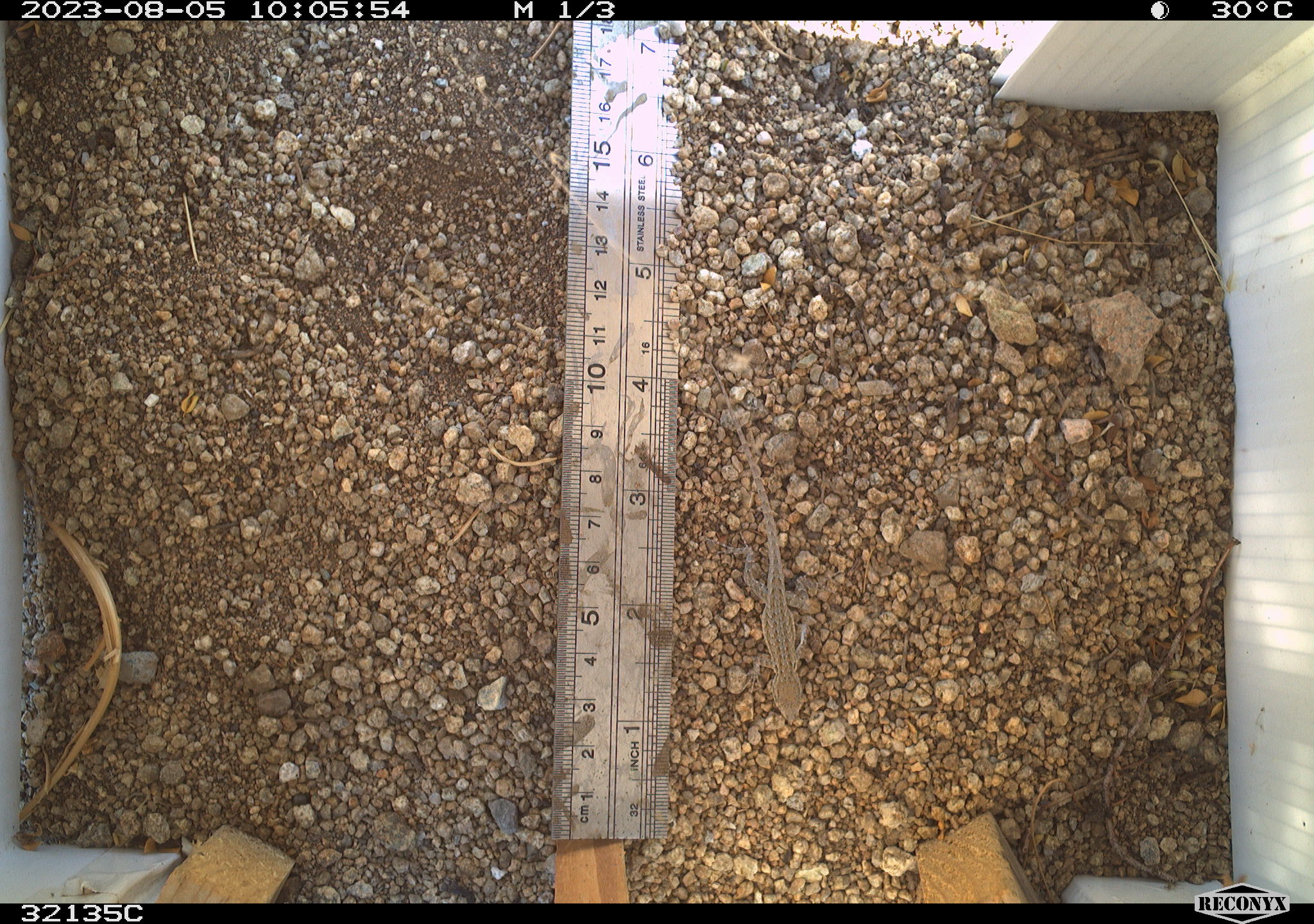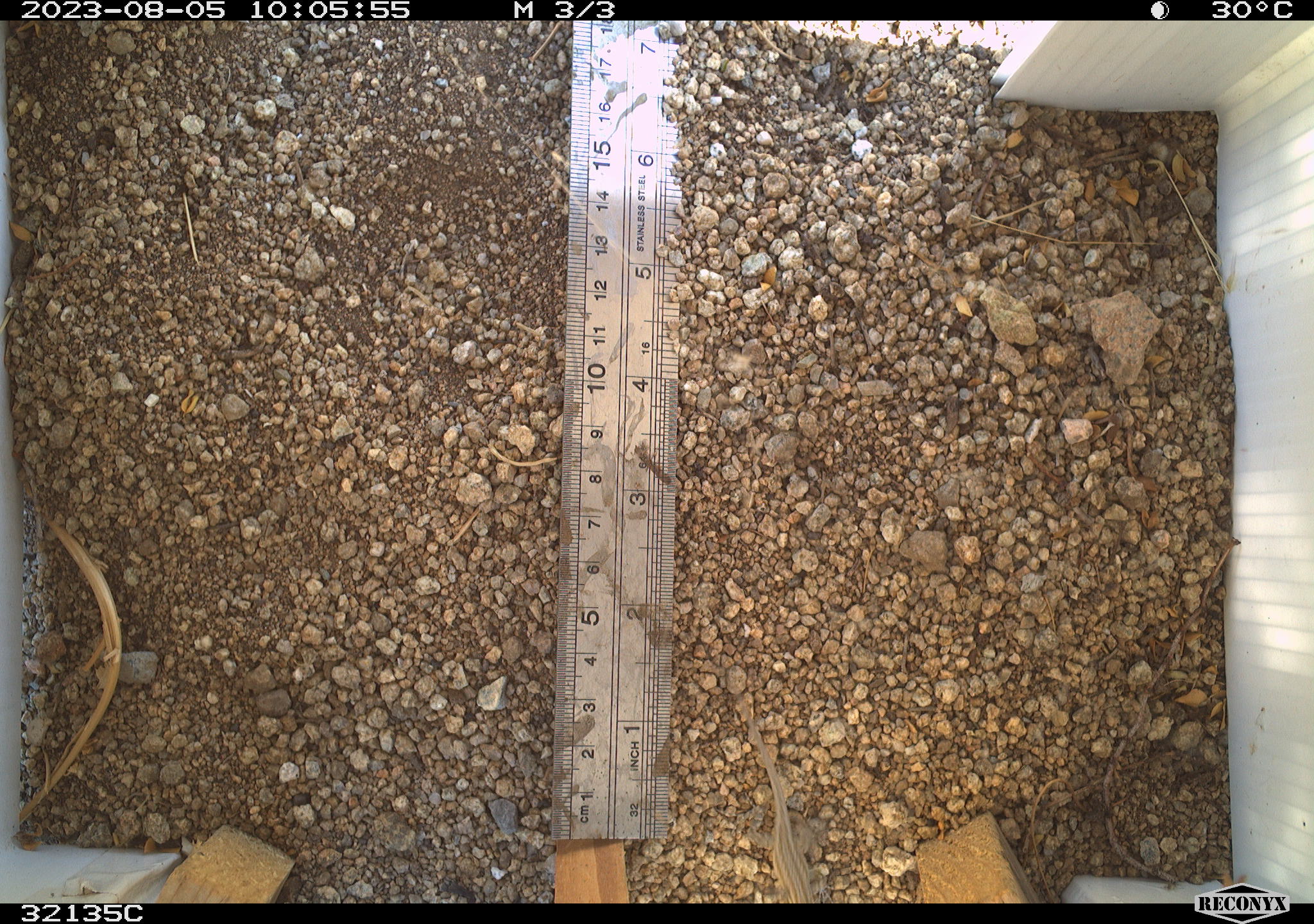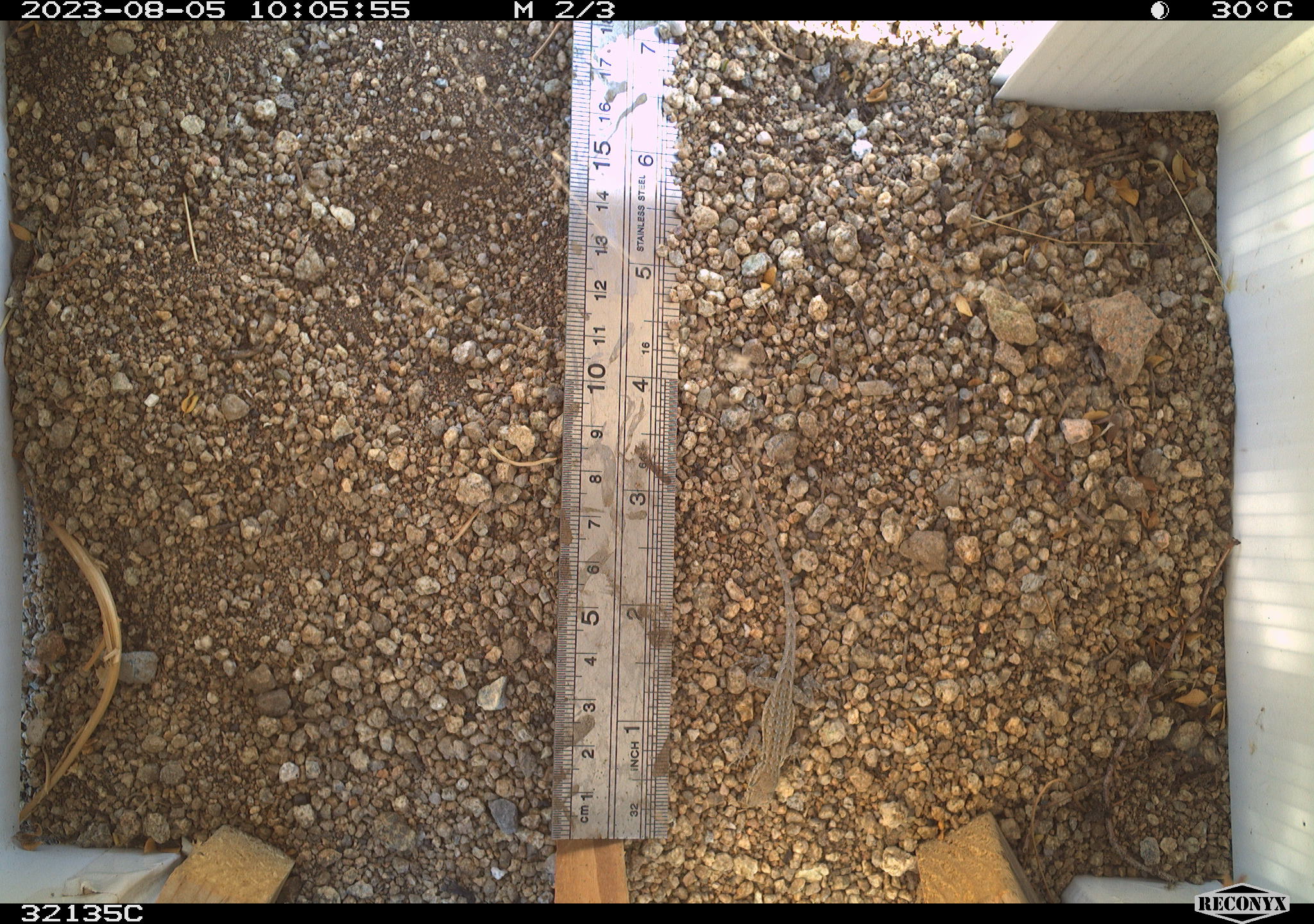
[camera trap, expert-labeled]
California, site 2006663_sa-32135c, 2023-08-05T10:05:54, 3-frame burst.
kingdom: Animalia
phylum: Chordata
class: Reptilia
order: Squamata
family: Phrynosomatidae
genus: Uta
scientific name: Uta stansburiana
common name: common side-blotched lizard